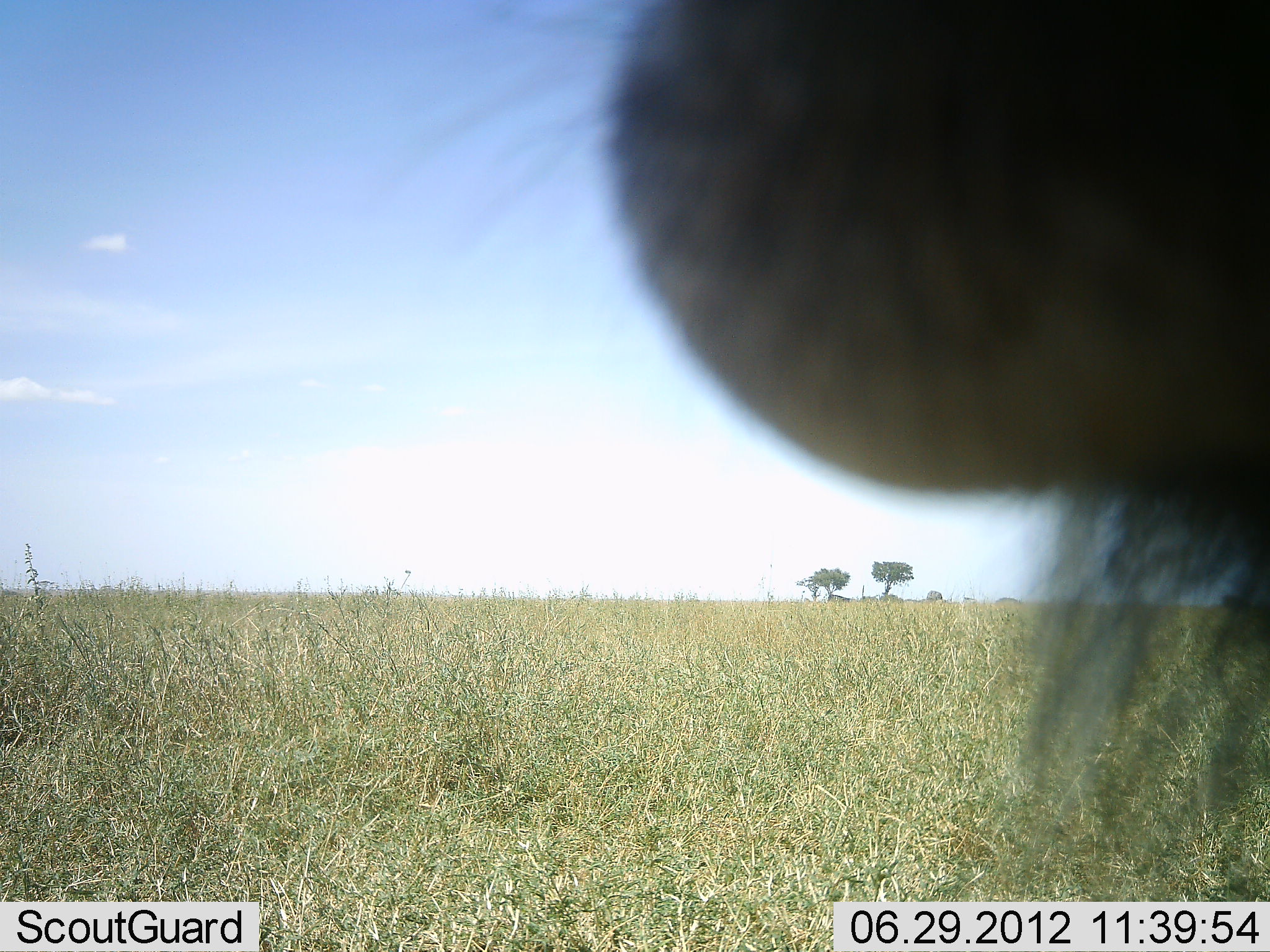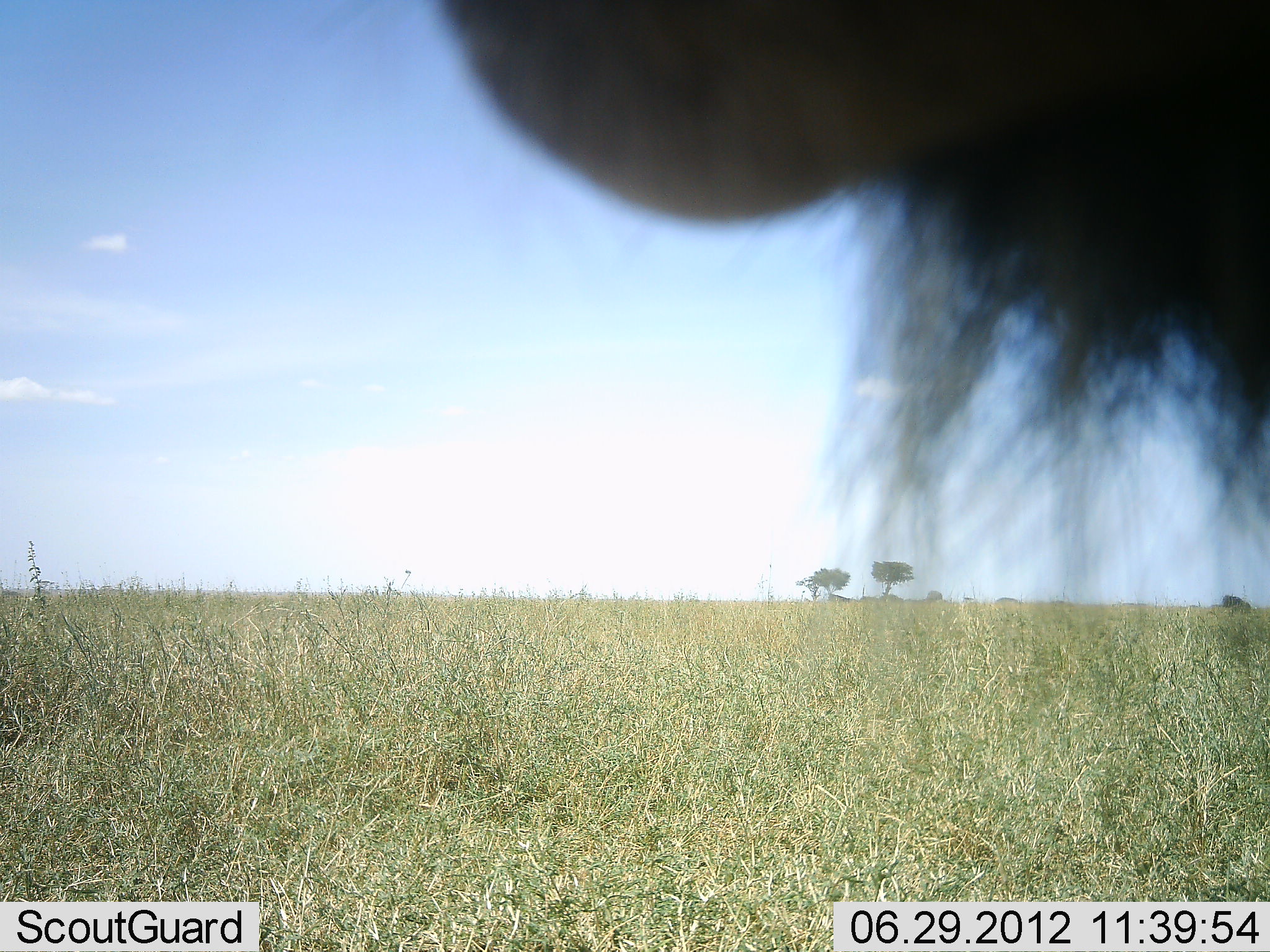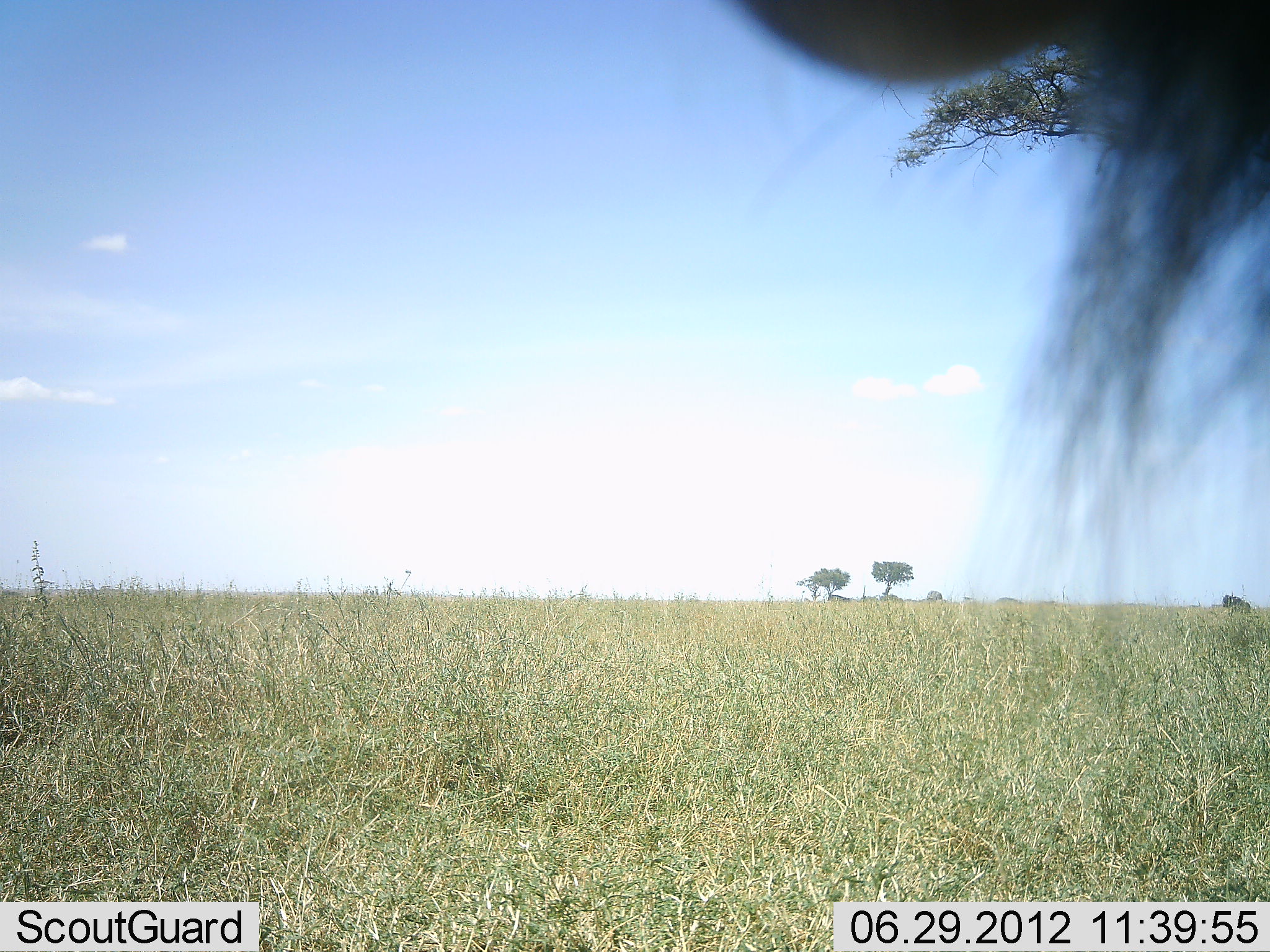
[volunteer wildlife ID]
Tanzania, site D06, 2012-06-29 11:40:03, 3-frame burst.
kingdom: Animalia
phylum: Chordata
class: Mammalia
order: Artiodactyla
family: Bovidae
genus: Connochaetes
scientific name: Connochaetes taurinus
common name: blue wildebeest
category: wildebeest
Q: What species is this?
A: Wildebeest (blue wildebeest) (Connochaetes taurinus).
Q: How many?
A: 1.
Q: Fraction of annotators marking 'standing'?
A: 100%.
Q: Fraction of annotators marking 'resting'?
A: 0%.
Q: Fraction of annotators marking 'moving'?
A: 0%.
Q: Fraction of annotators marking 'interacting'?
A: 0%.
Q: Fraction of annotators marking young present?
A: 0%.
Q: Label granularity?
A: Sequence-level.